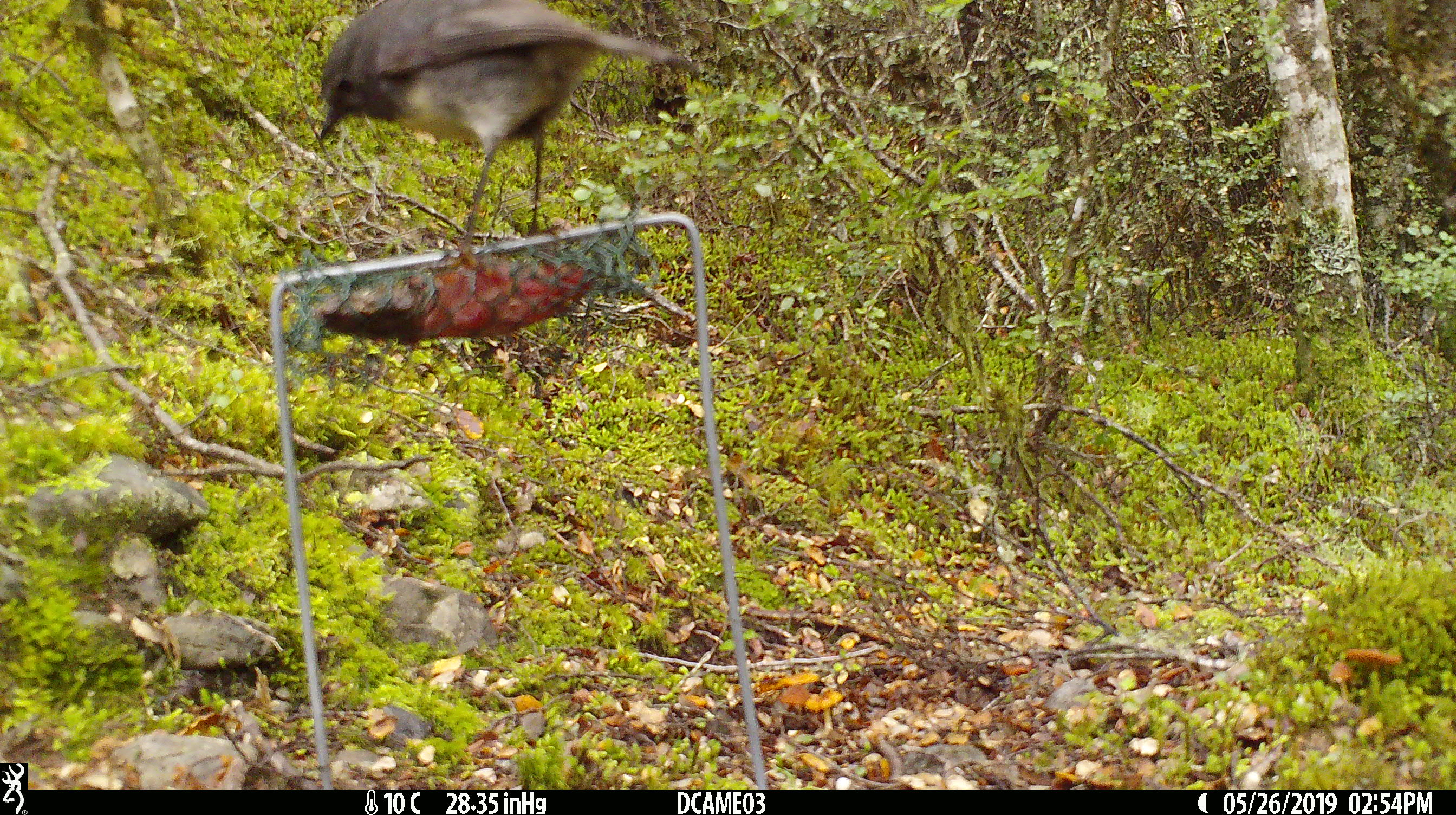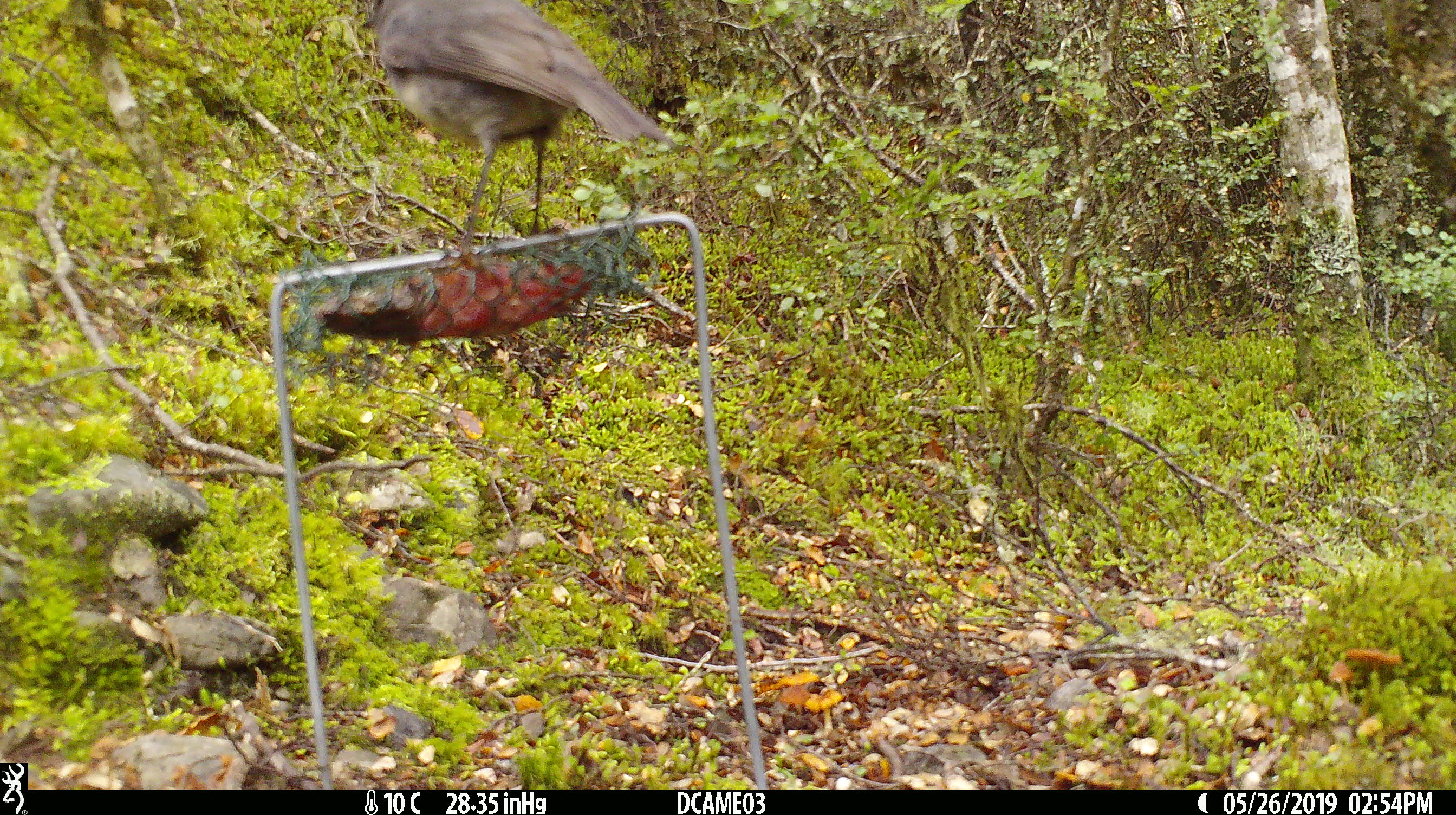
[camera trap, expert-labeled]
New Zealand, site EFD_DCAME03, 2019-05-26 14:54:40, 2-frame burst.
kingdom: Animalia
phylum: Chordata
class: Aves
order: Passeriformes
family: Petroicidae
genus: Petroica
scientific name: Petroica australis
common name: new zealand robin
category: robin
Robin (new zealand robin) (Petroica australis).